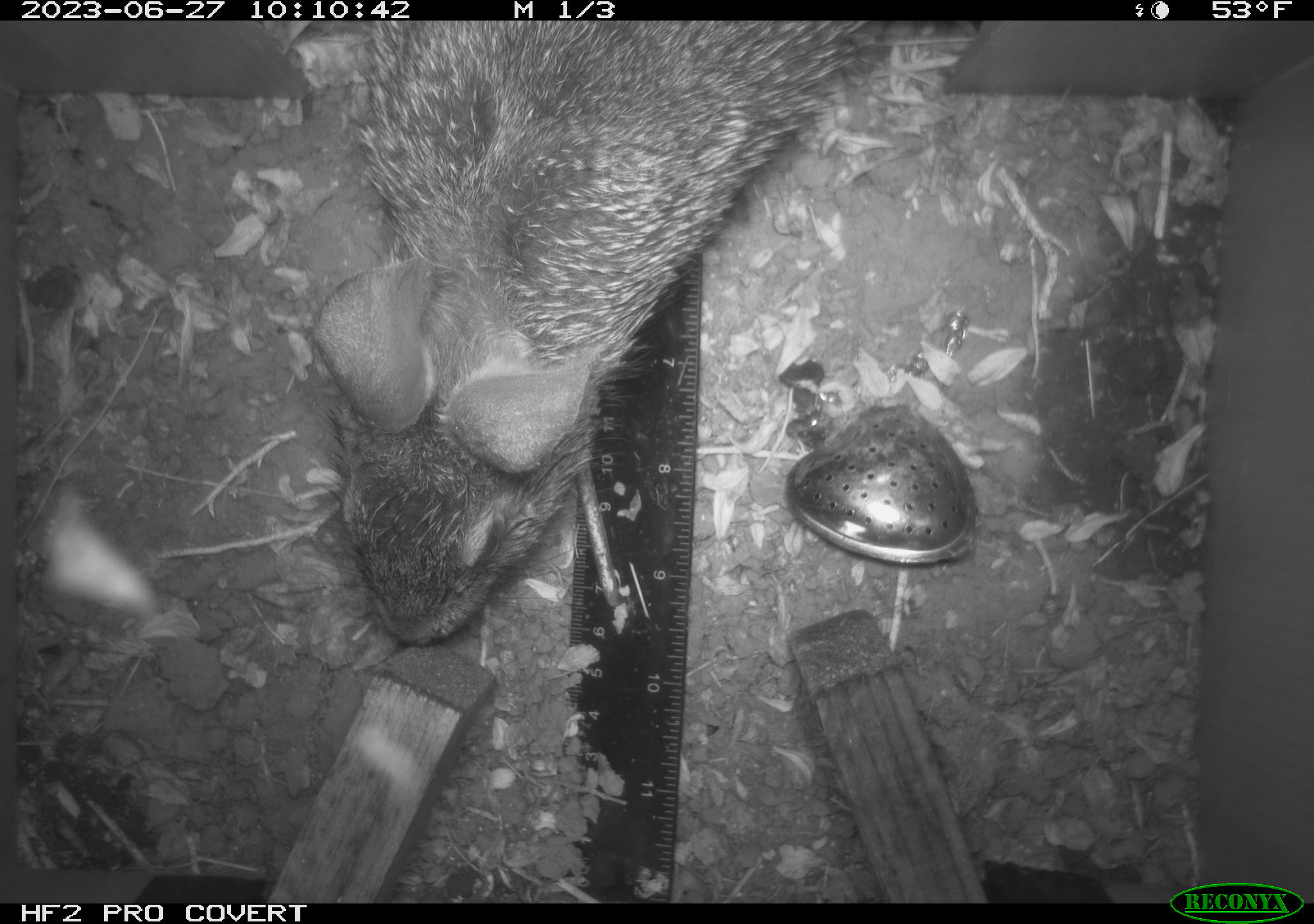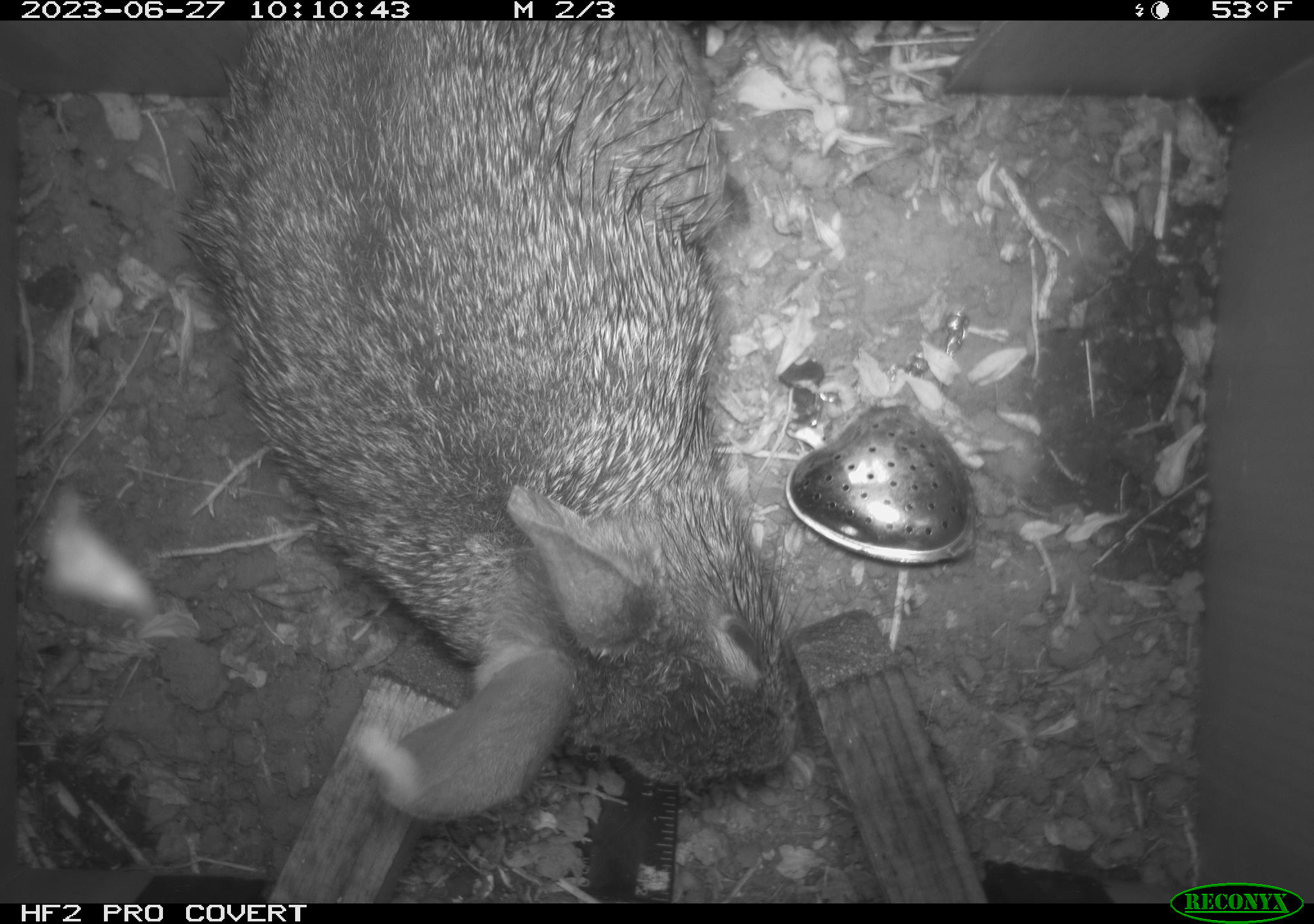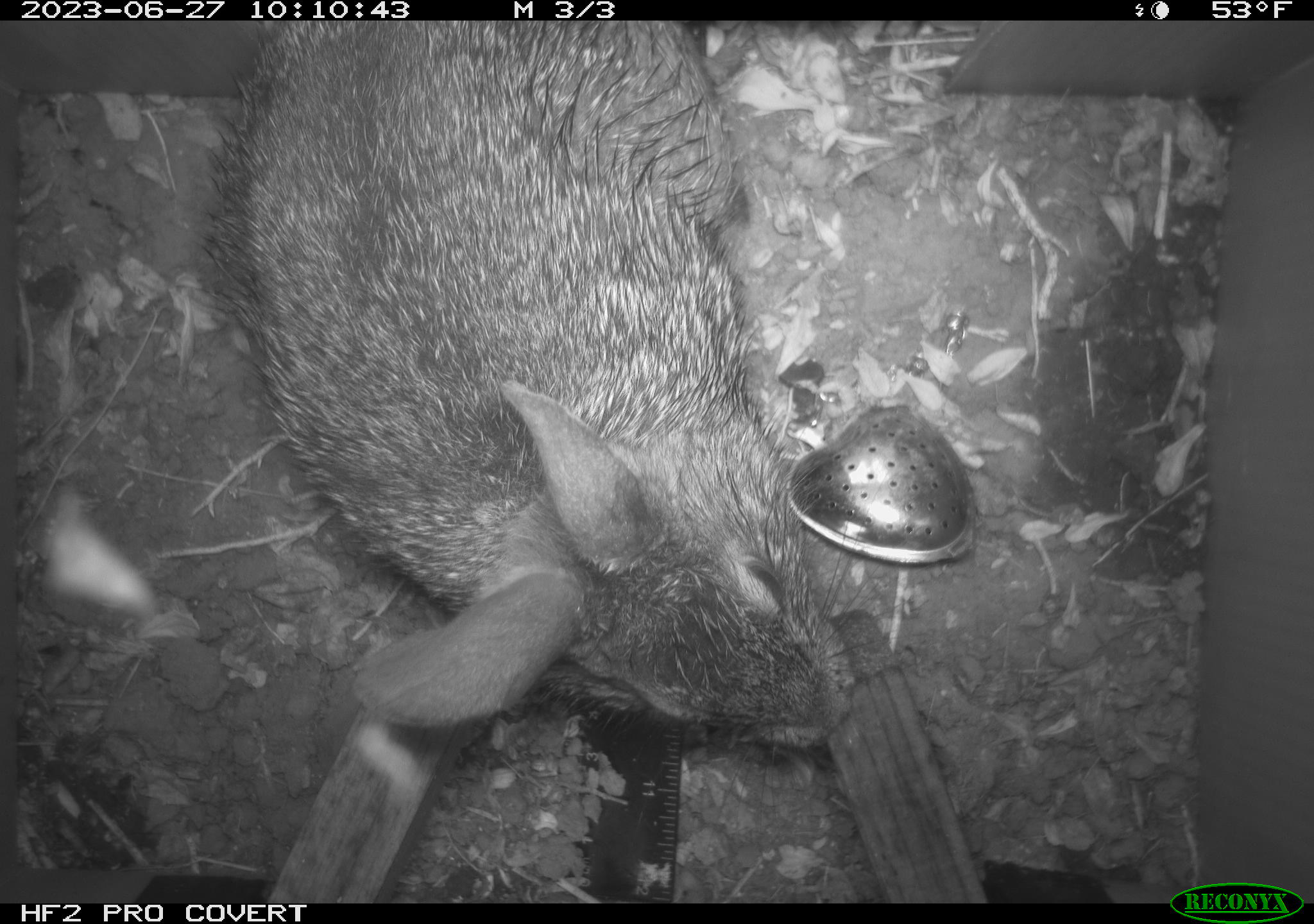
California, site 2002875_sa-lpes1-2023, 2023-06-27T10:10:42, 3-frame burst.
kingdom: Animalia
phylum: Chordata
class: Mammalia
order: Lagomorpha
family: Leporidae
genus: Sylvilagus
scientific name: Sylvilagus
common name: cottontail rabbits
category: sylvilagus species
Sylvilagus species (cottontail rabbits) (Sylvilagus).